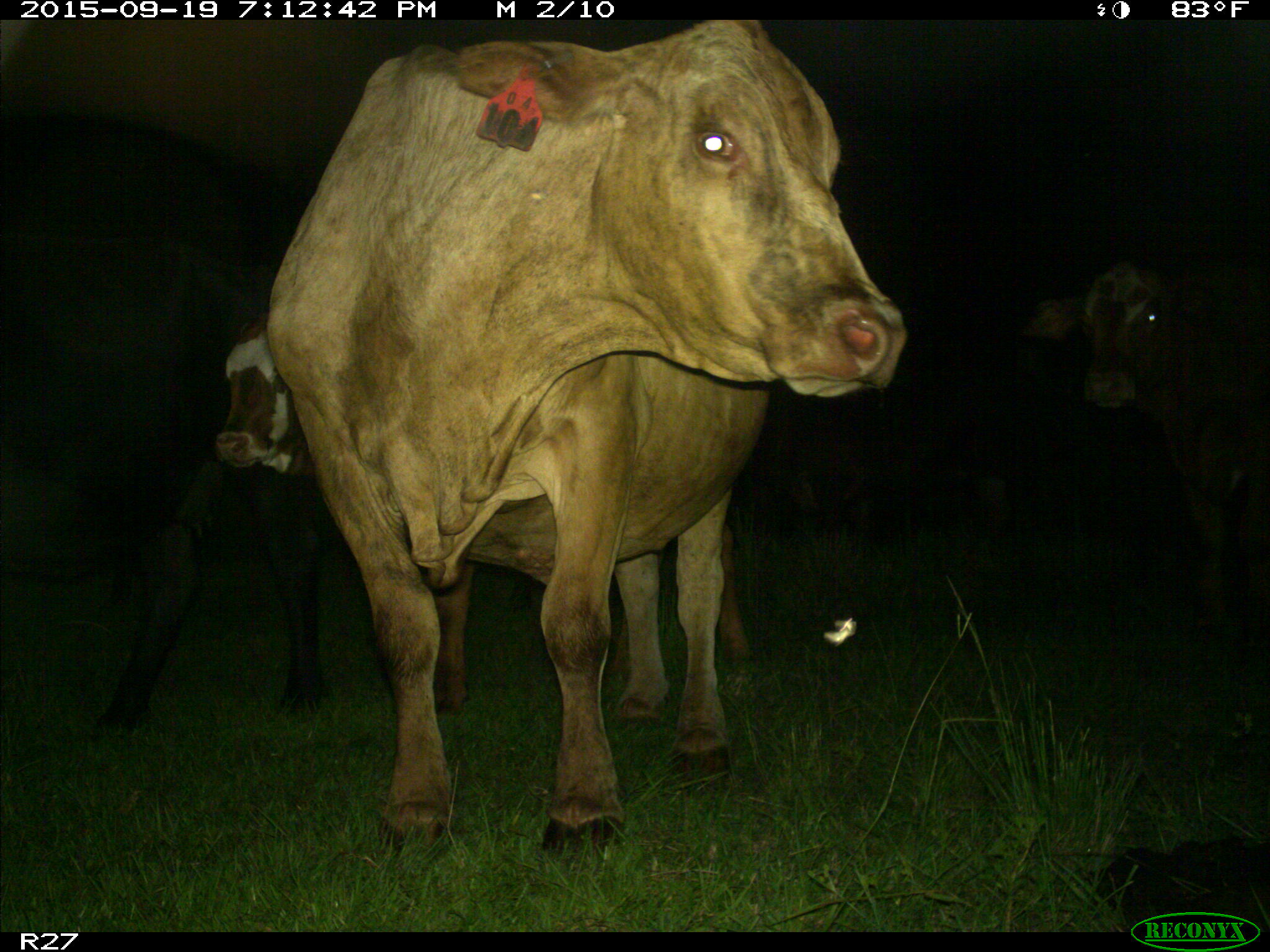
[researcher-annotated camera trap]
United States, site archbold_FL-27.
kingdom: Animalia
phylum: Chordata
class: Mammalia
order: Artiodactyla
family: Bovidae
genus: Bos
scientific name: Bos taurus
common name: domestic cow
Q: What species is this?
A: Bos taurus (domestic cow).